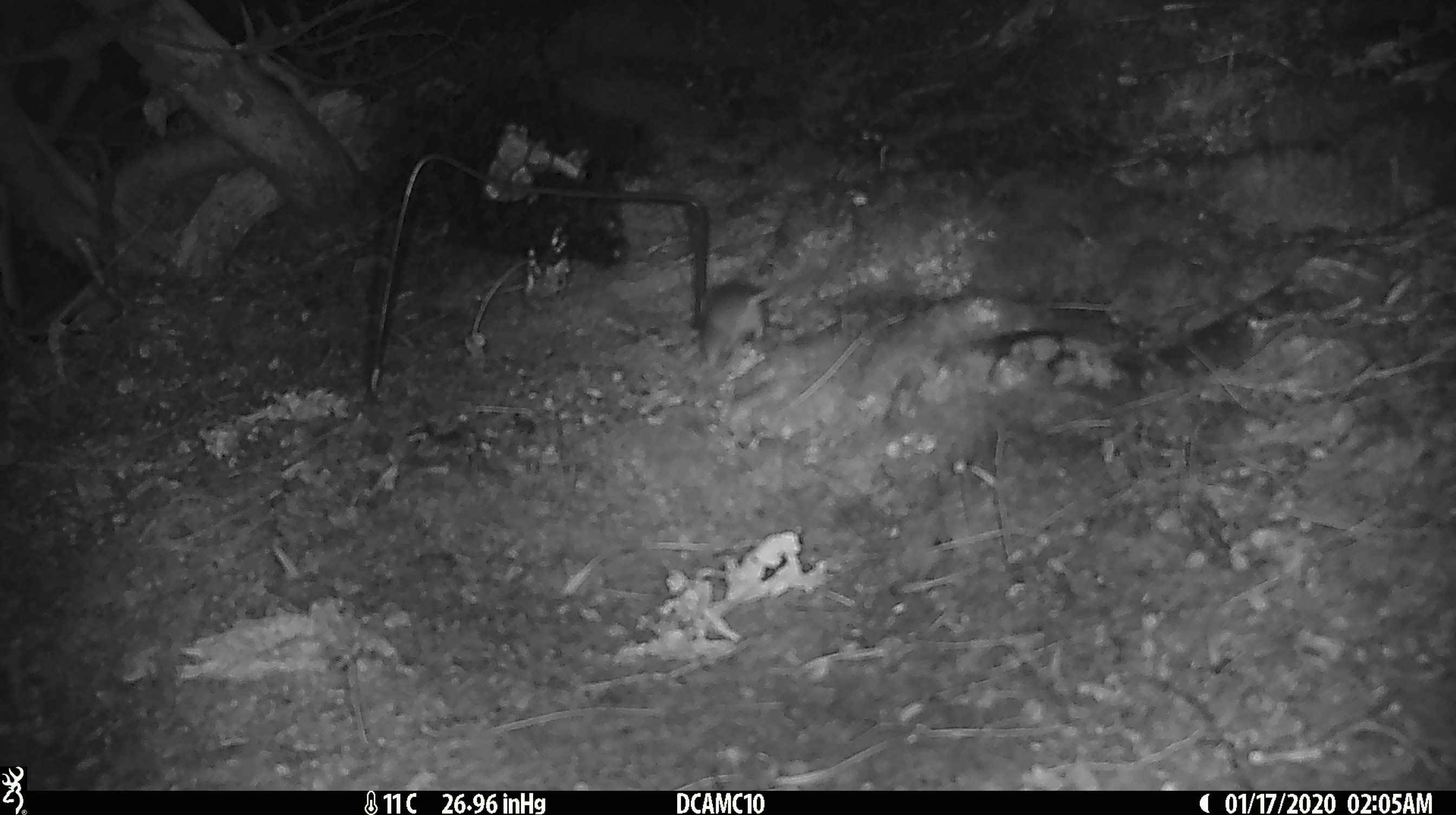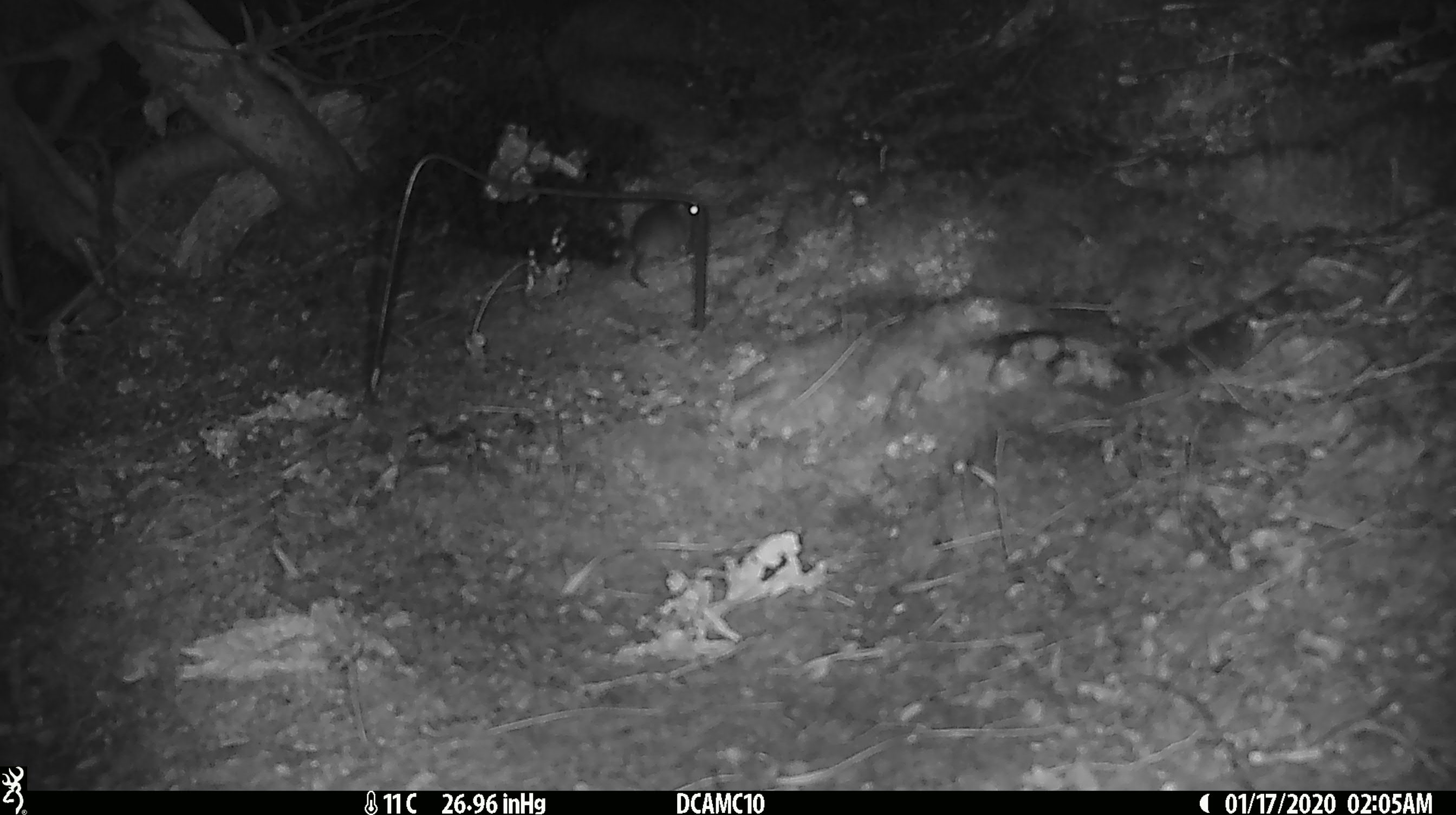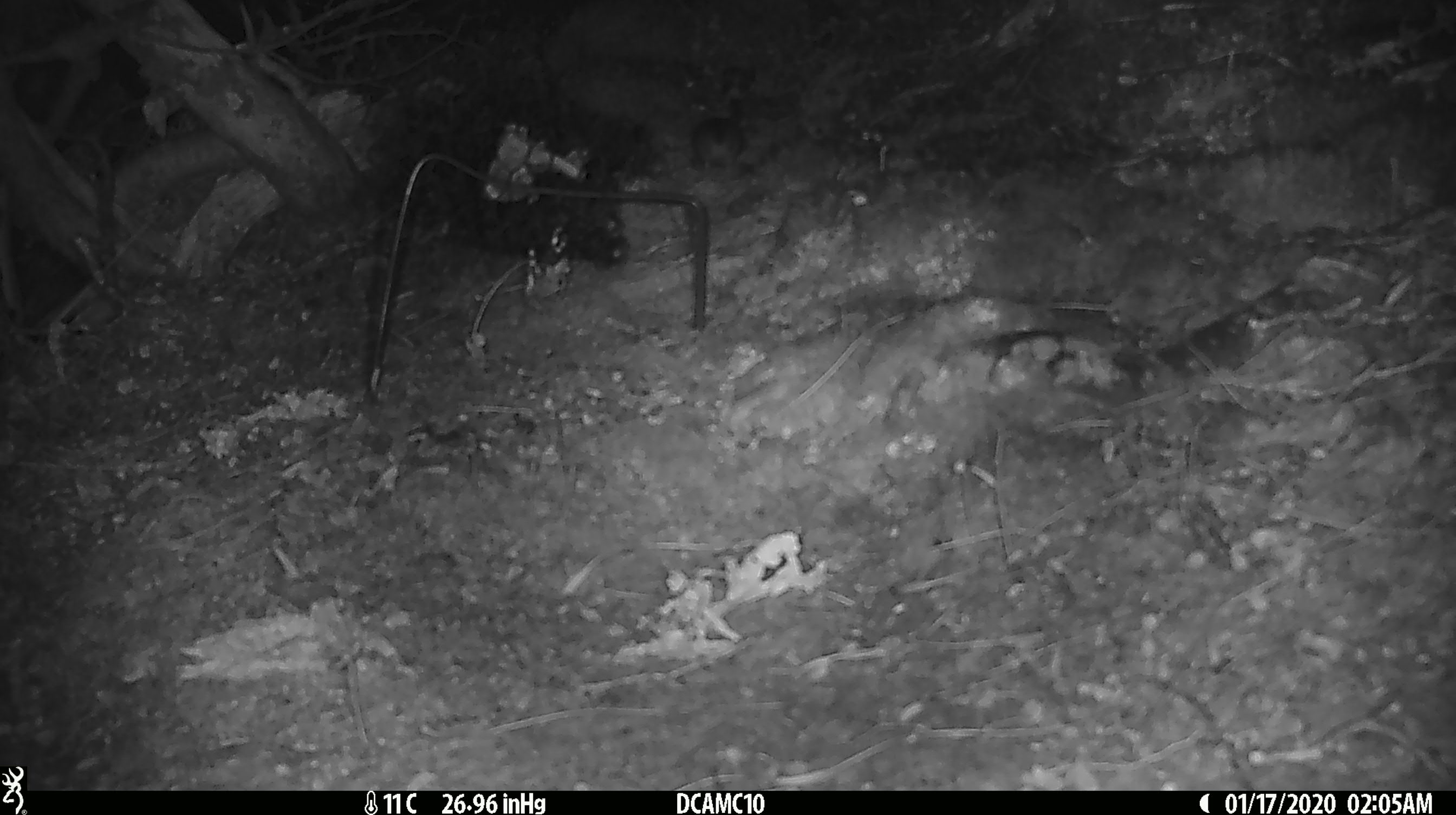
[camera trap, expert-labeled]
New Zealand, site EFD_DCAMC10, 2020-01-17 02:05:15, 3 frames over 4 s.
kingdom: Animalia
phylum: Chordata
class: Mammalia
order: Rodentia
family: Muridae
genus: Mus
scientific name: Mus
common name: mouse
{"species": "mouse (Mus)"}